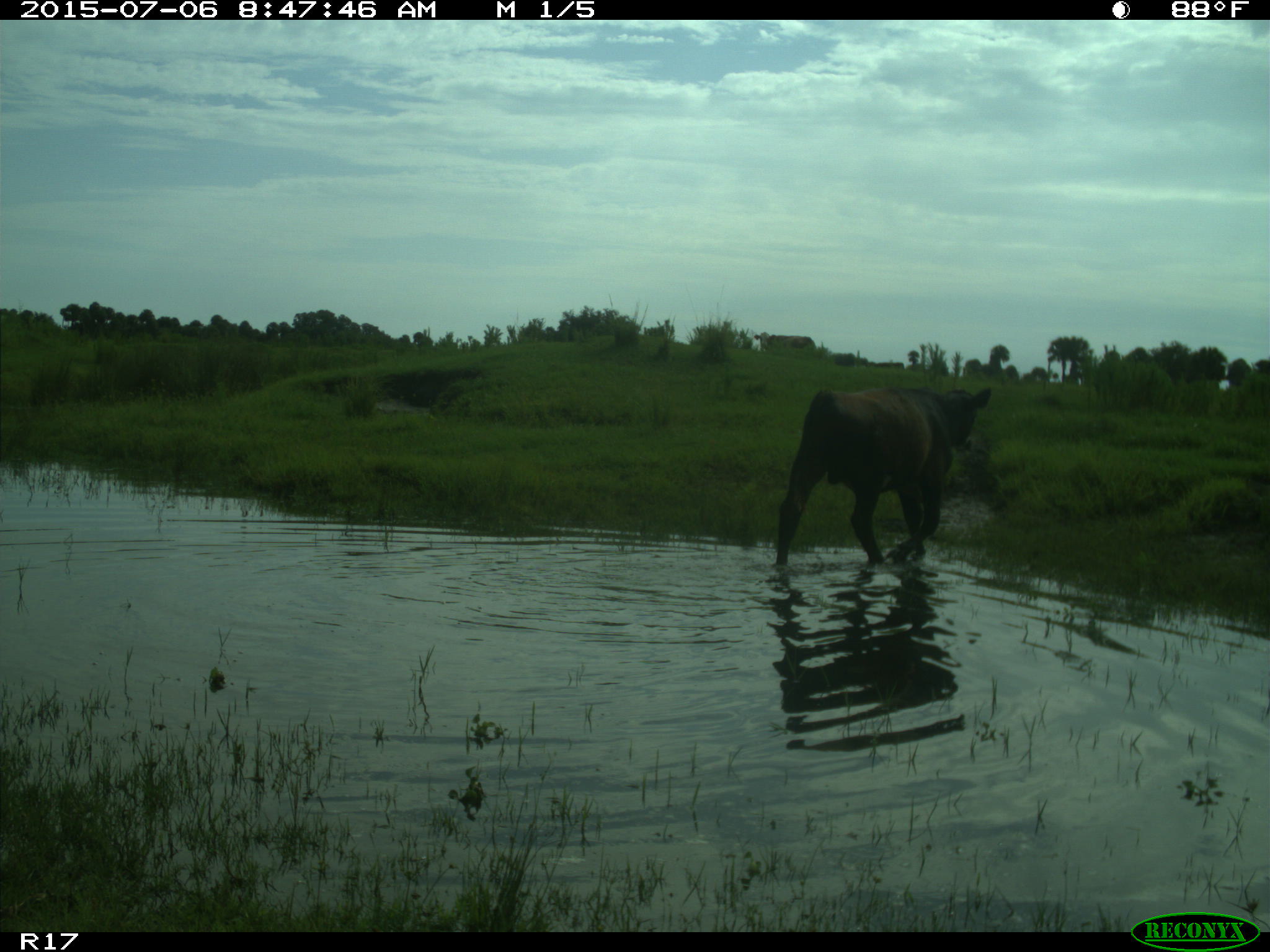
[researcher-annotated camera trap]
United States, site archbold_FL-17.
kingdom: Animalia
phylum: Chordata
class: Mammalia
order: Artiodactyla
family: Bovidae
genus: Bos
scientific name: Bos taurus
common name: domestic cow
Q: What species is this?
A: Bos taurus (domestic cow).